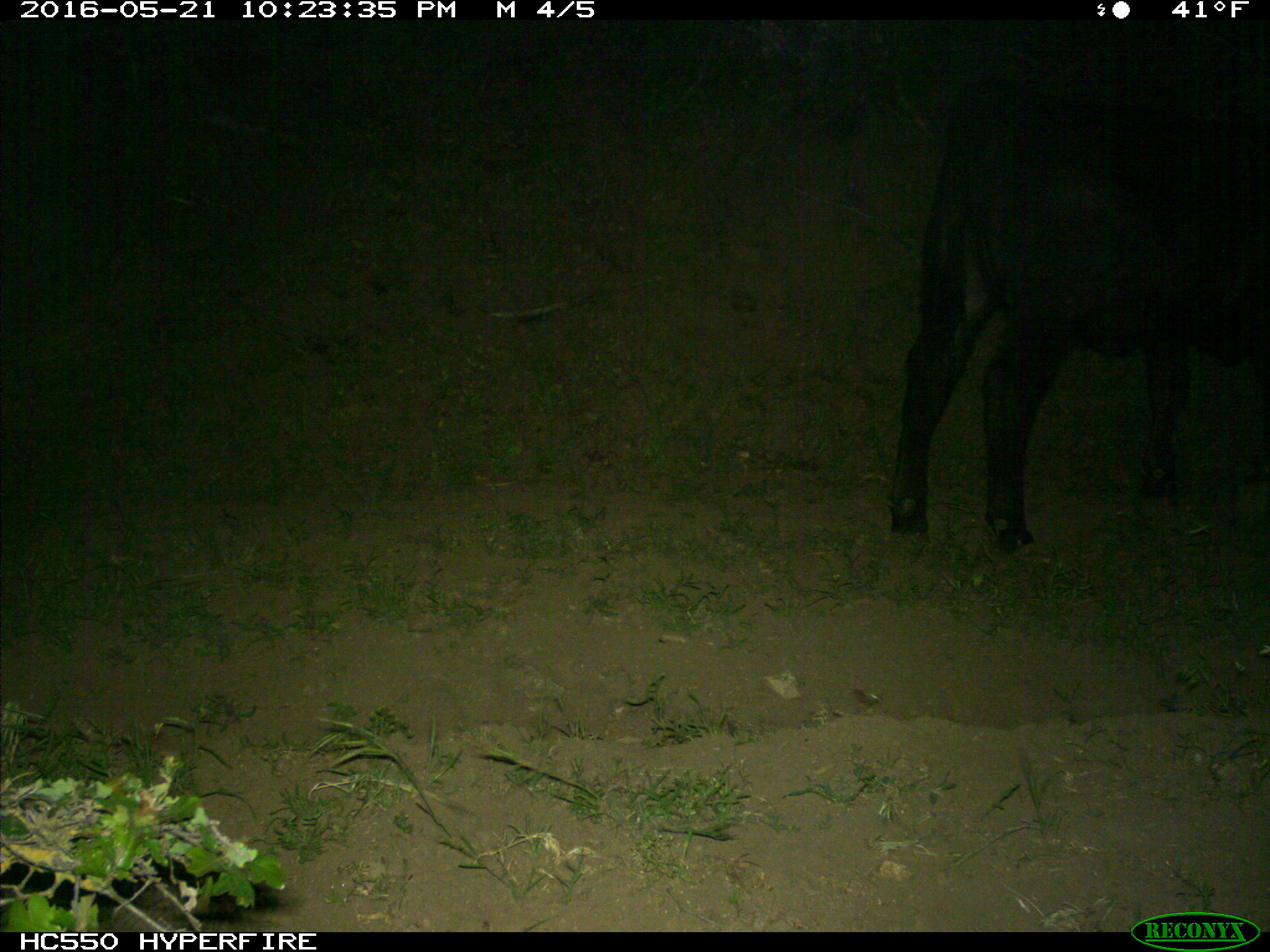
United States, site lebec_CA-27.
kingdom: Animalia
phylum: Chordata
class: Mammalia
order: Artiodactyla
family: Bovidae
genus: Bos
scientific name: Bos taurus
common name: domestic cow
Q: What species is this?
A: Bos taurus (domestic cow).